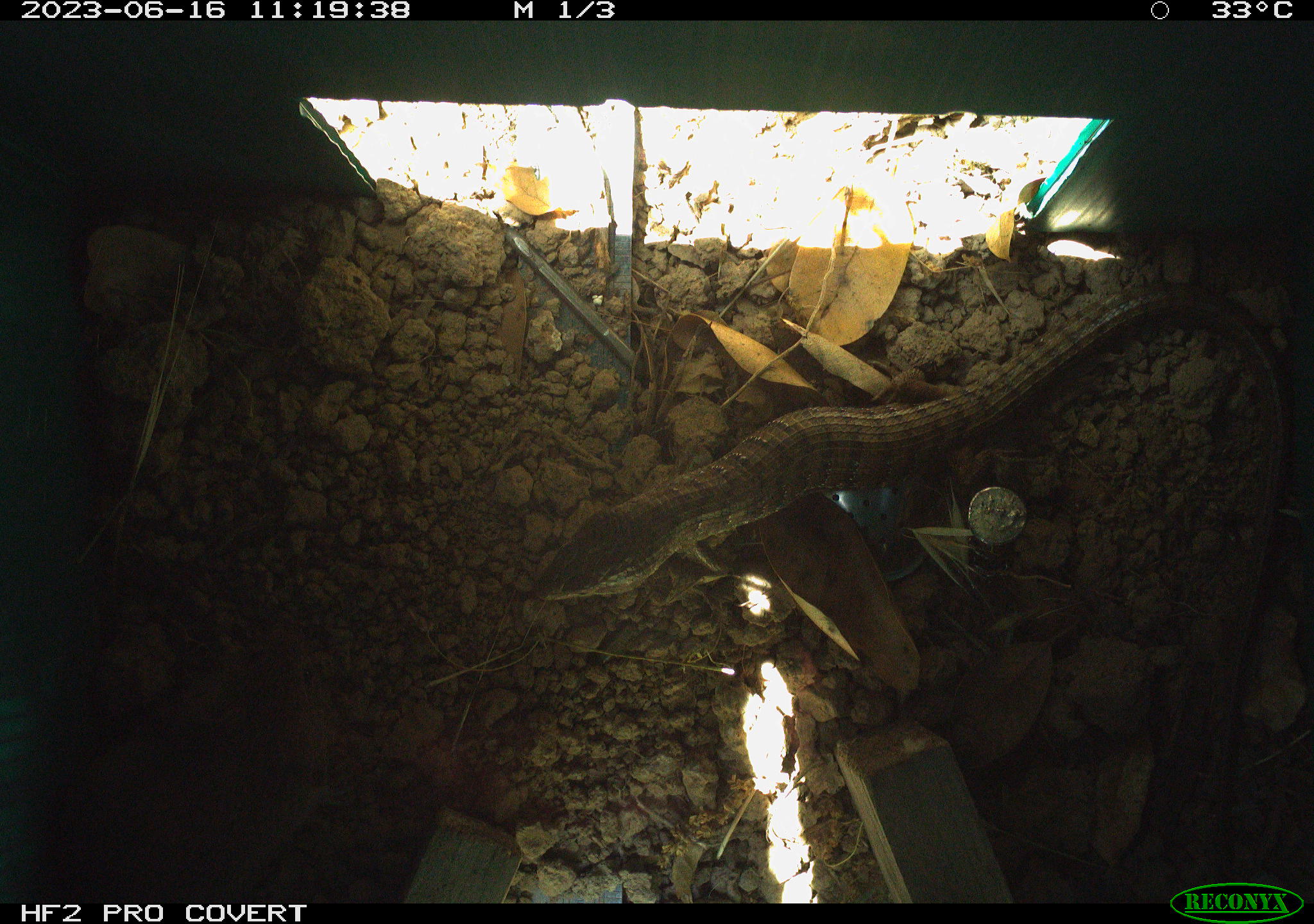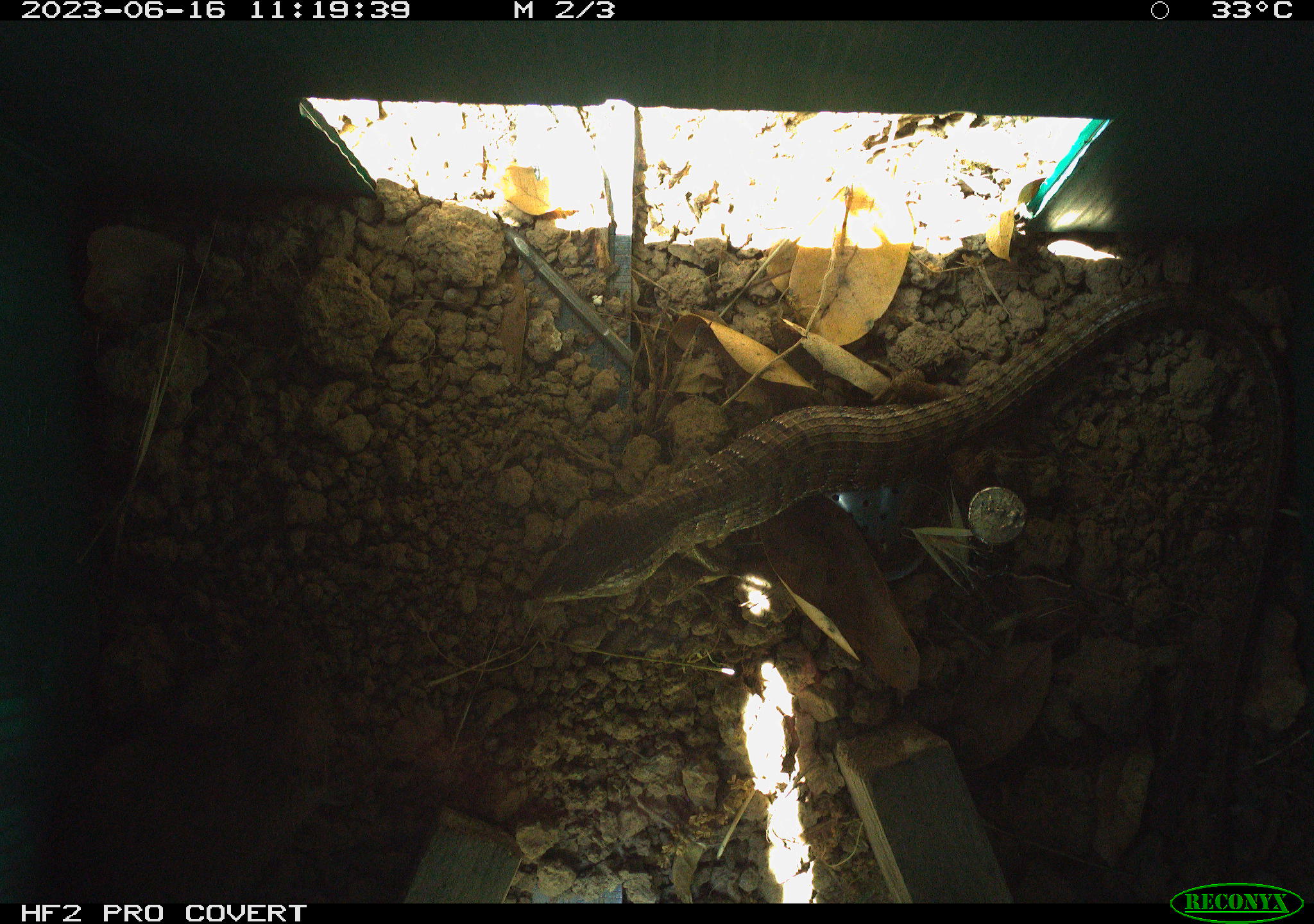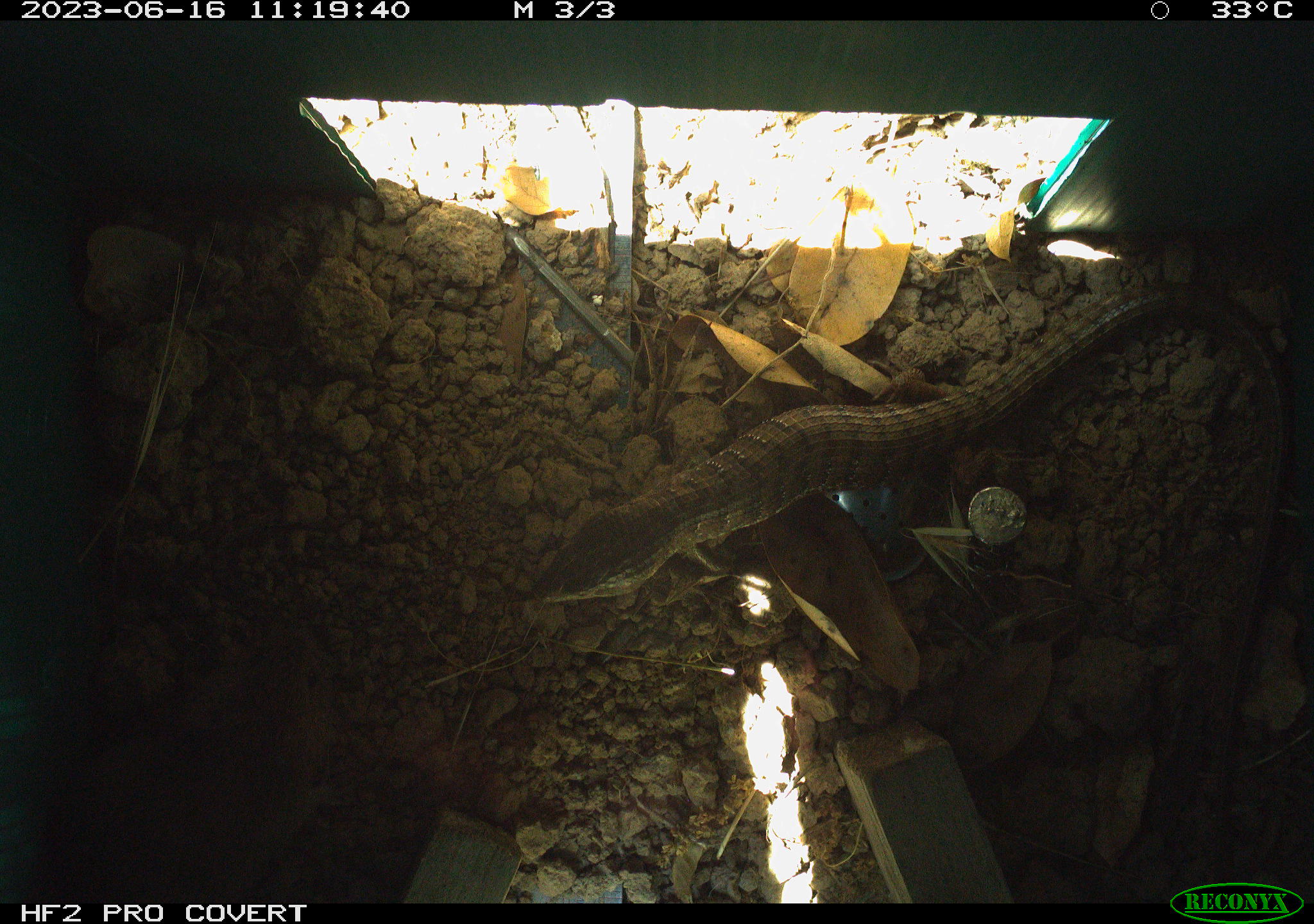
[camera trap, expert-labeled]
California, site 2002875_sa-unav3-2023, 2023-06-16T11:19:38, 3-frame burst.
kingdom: Animalia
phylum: Chordata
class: Reptilia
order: Squamata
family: Anguidae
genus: Elgaria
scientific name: Elgaria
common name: alligator lizards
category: elgaria species